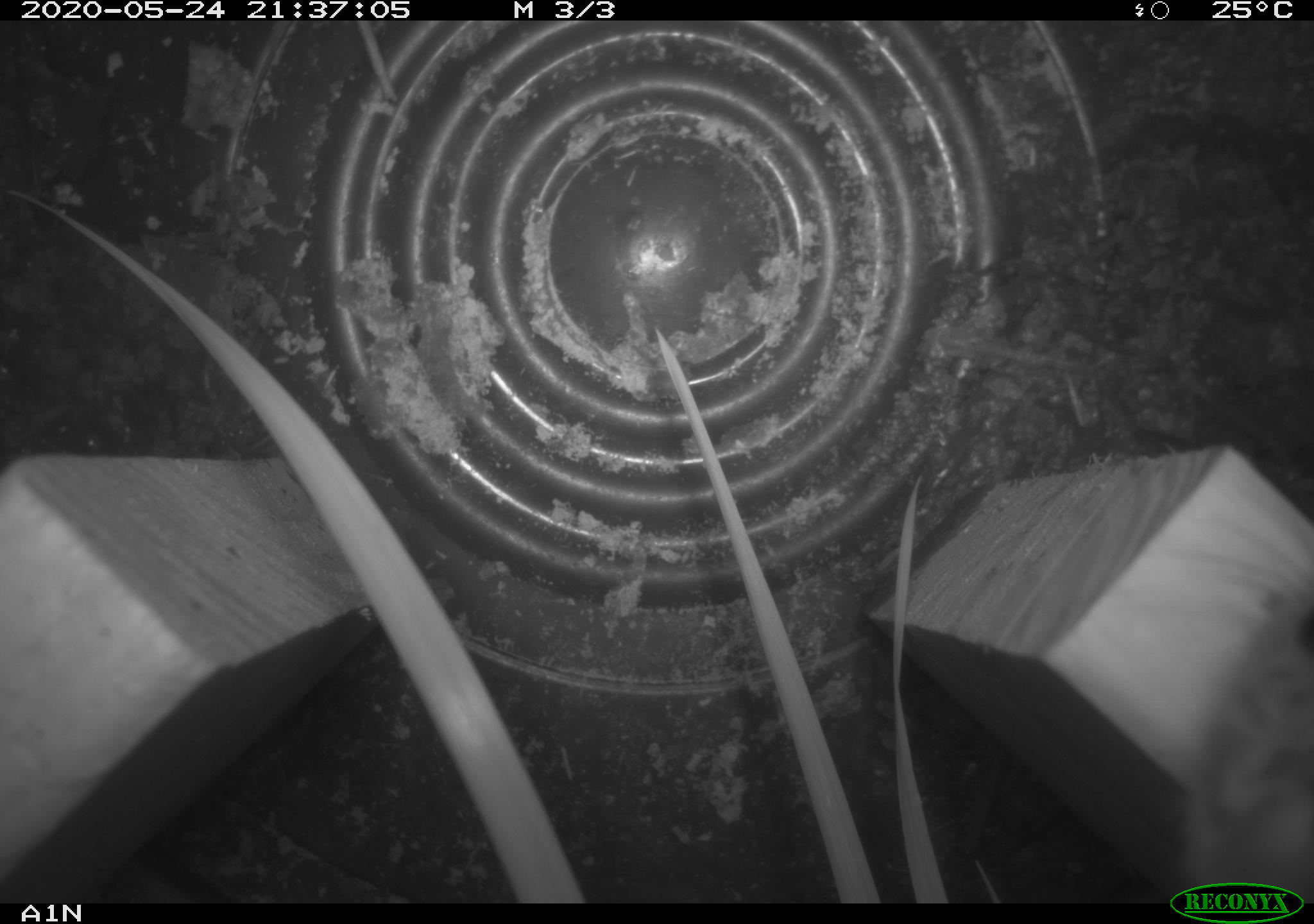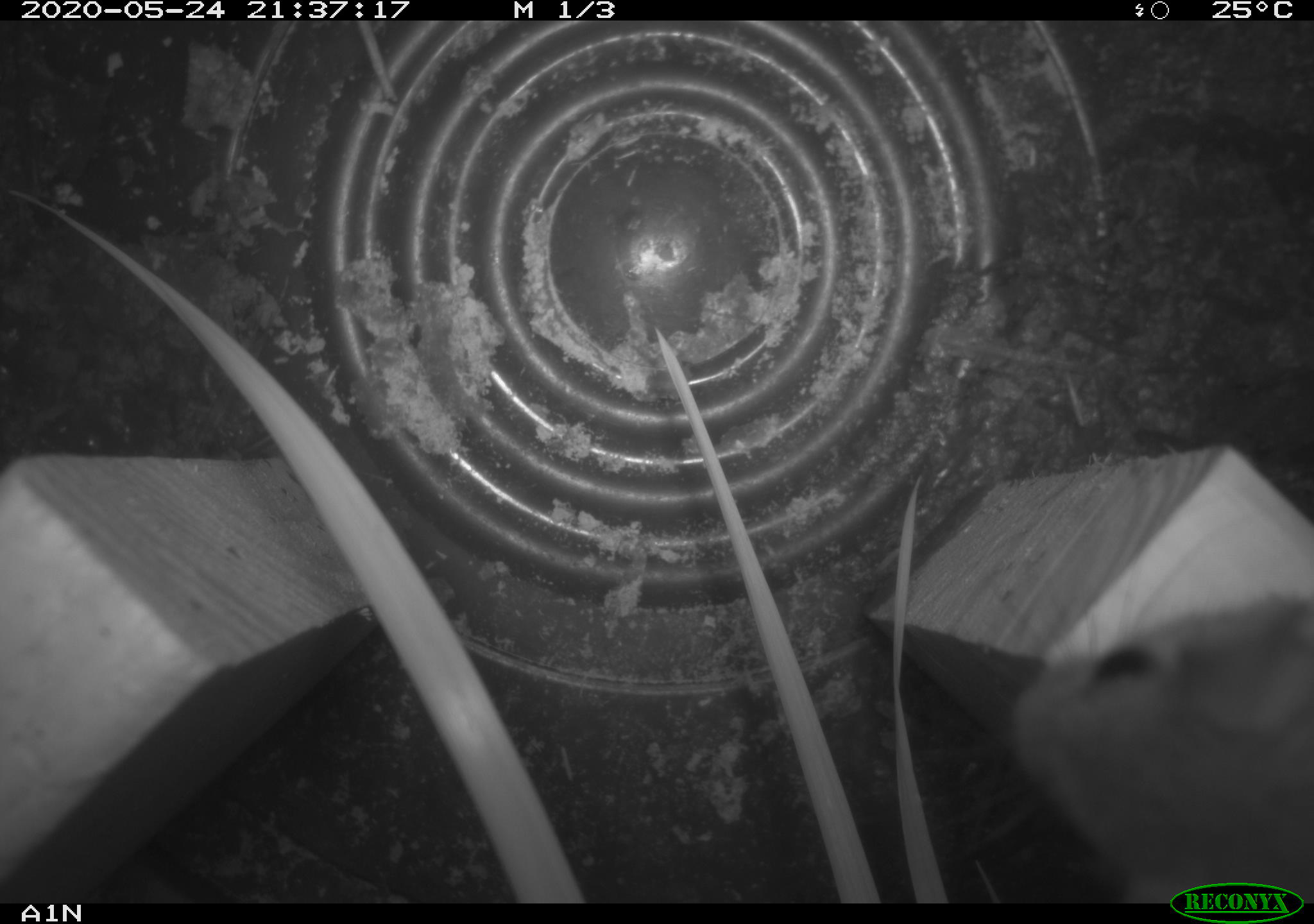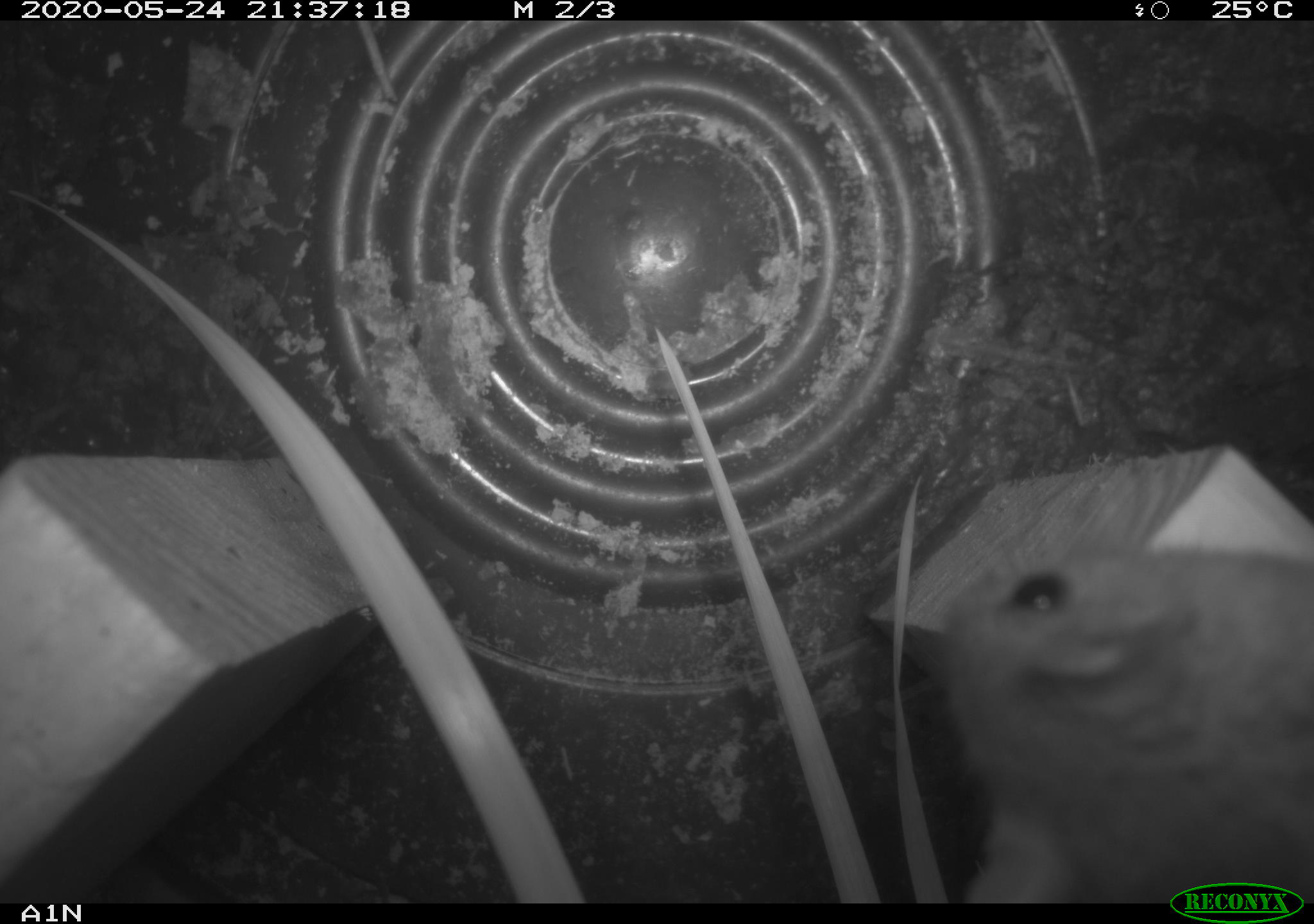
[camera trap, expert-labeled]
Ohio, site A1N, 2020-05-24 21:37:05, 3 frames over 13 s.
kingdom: Animalia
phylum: Chordata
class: Mammalia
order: Rodentia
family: Cricetidae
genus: Peromyscus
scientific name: Peromyscus leucopus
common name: white-footed mouse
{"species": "white-footed mouse (Peromyscus leucopus)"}